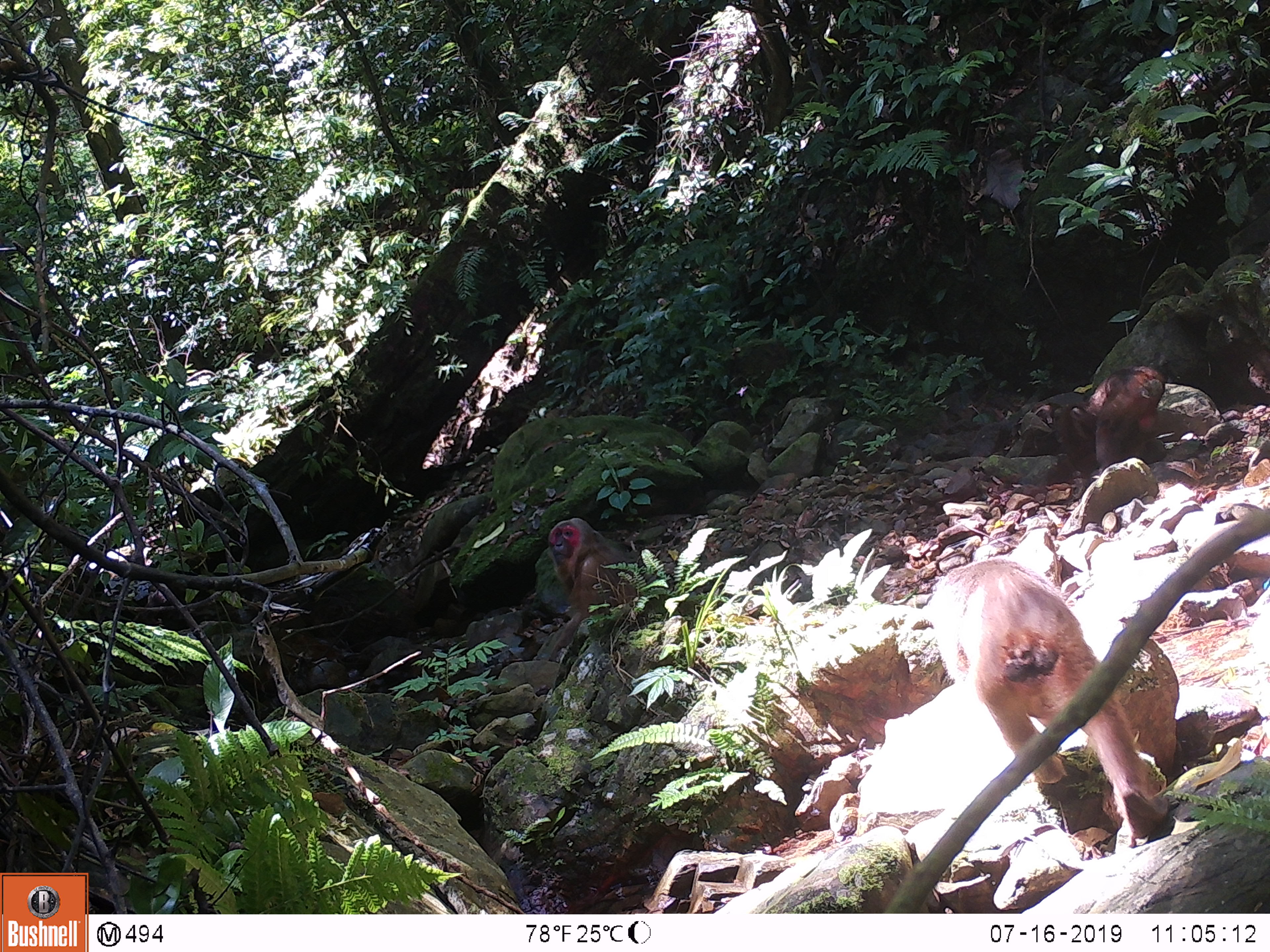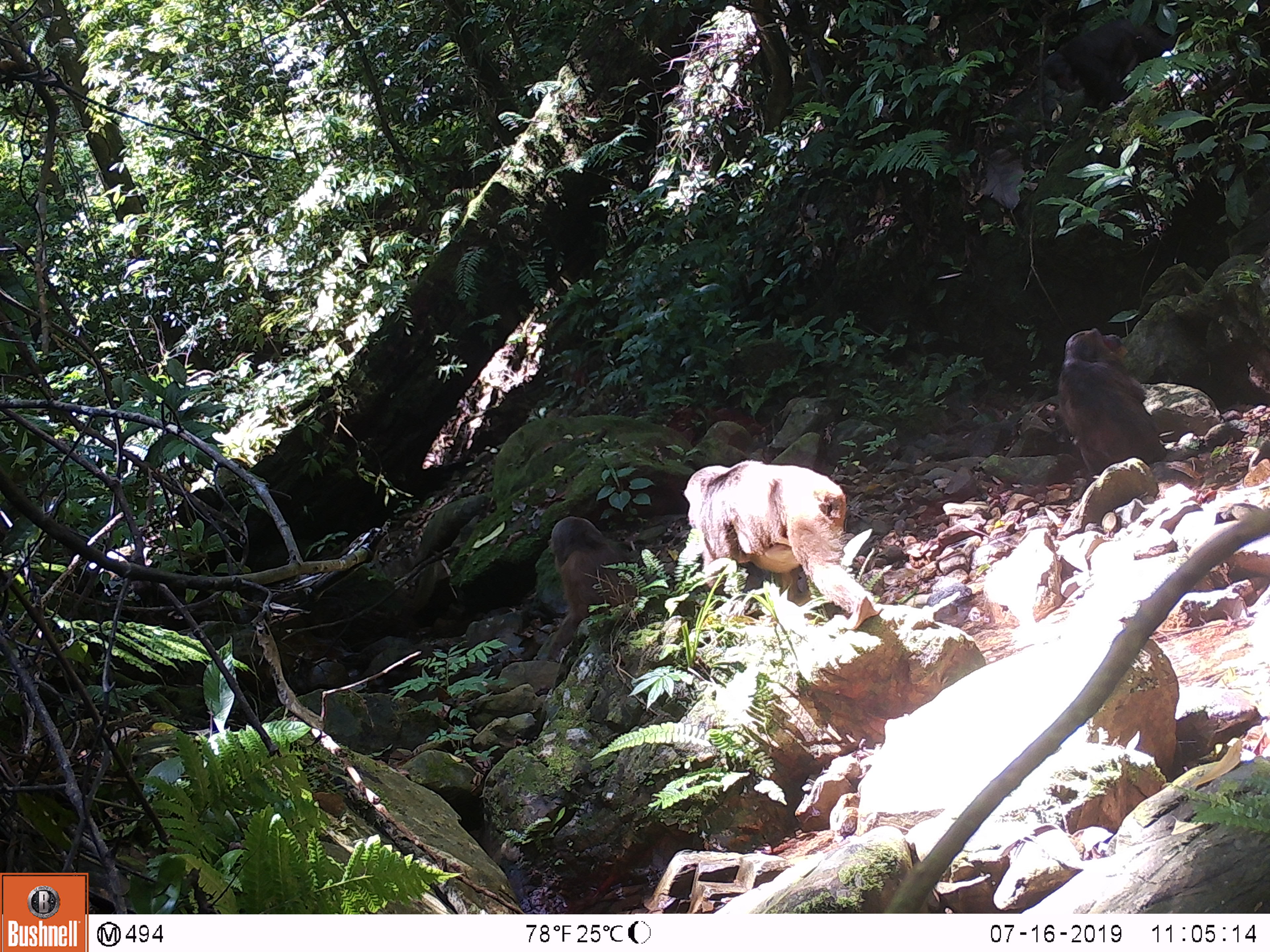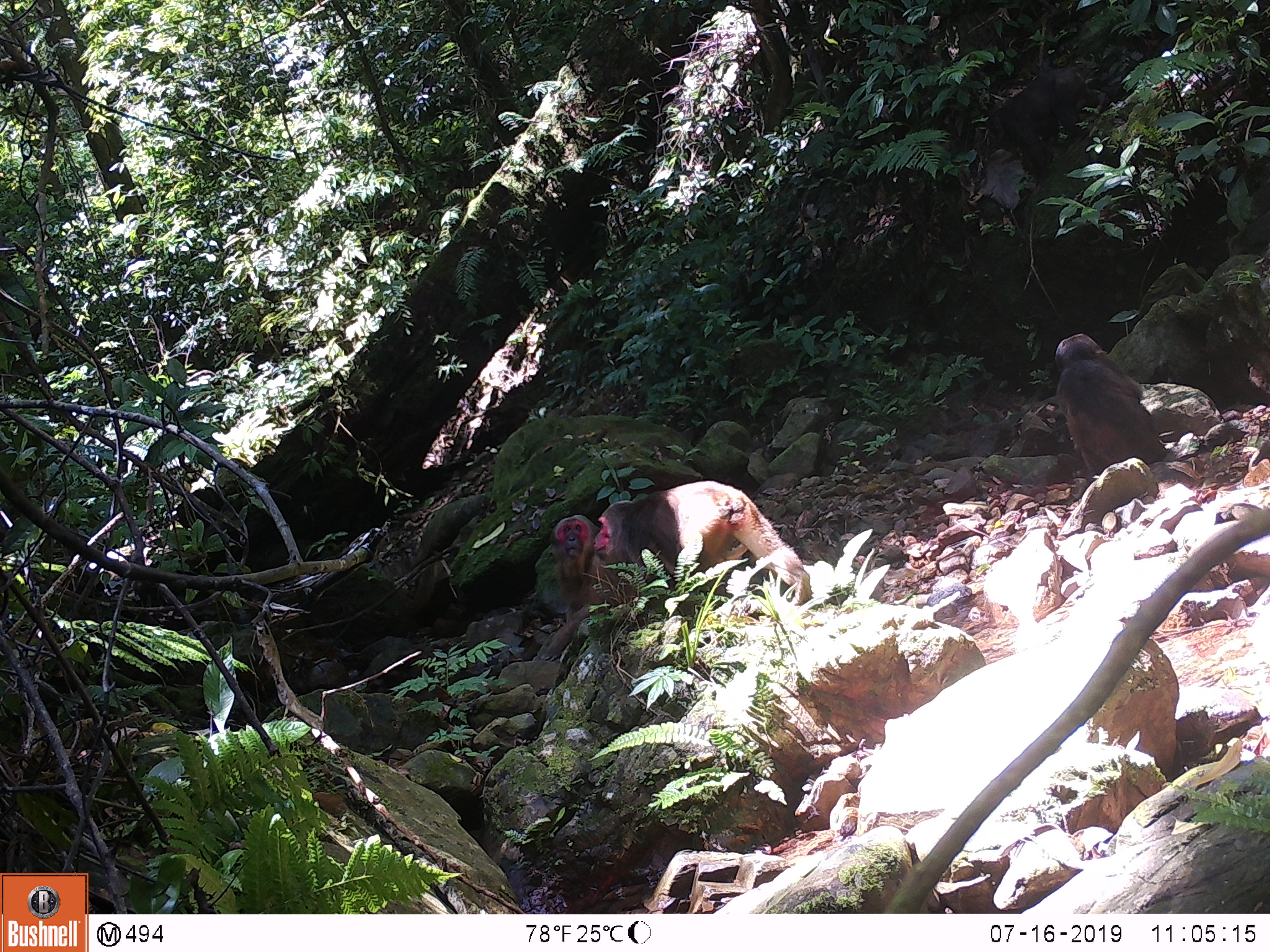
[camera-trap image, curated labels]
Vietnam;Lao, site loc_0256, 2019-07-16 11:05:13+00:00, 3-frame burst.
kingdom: Animalia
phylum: Chordata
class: Mammalia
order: Primates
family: Cercopithecidae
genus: Macaca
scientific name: Macaca arctoides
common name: stump-tailed macaque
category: stump tailed macaque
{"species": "stump tailed macaque (stump-tailed macaque) (Macaca arctoides)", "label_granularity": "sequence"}